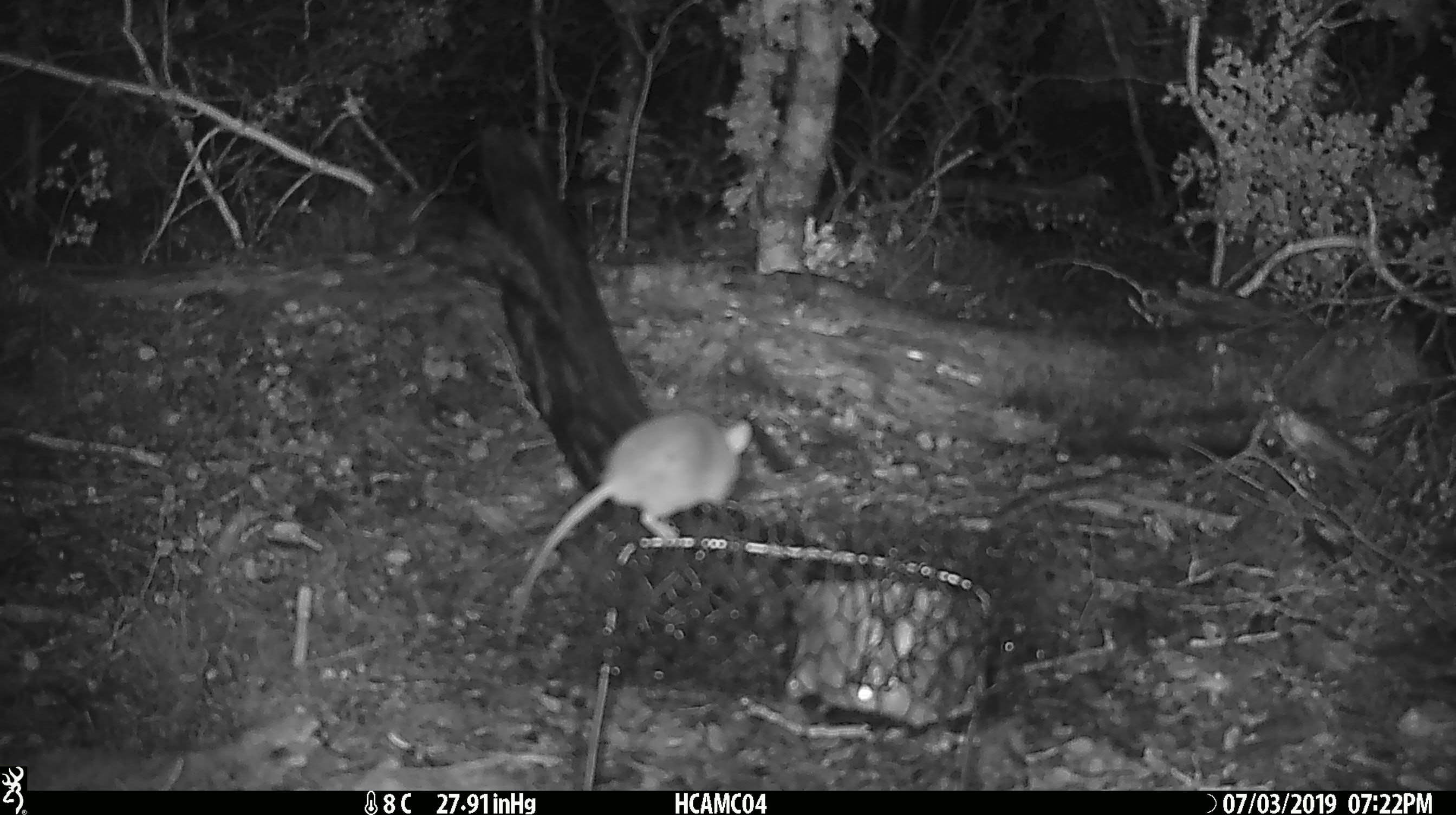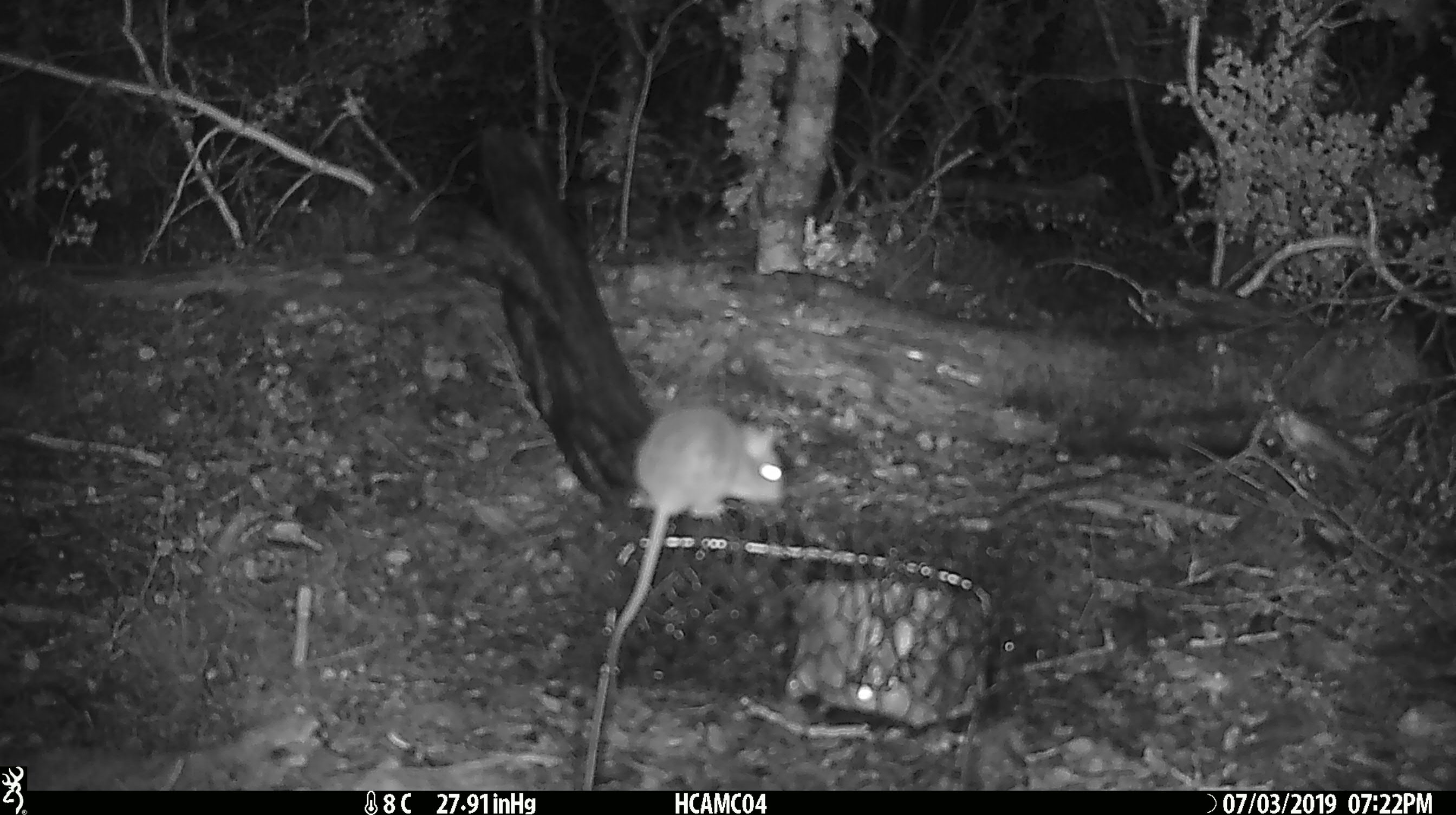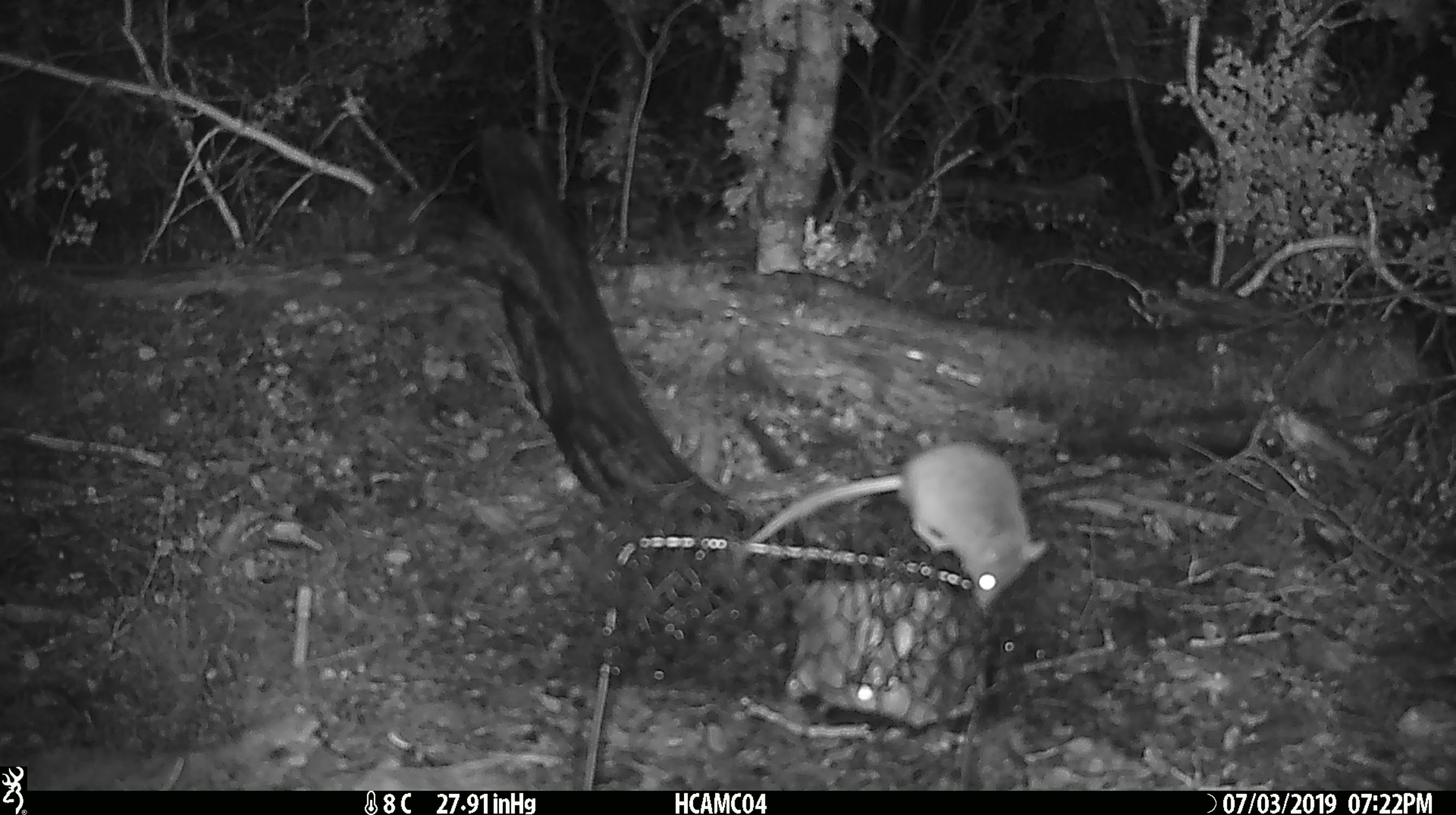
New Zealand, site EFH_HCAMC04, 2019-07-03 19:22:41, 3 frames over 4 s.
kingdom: Animalia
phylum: Chordata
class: Mammalia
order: Rodentia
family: Muridae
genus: Mus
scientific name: Mus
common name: mouse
Mouse (Mus).